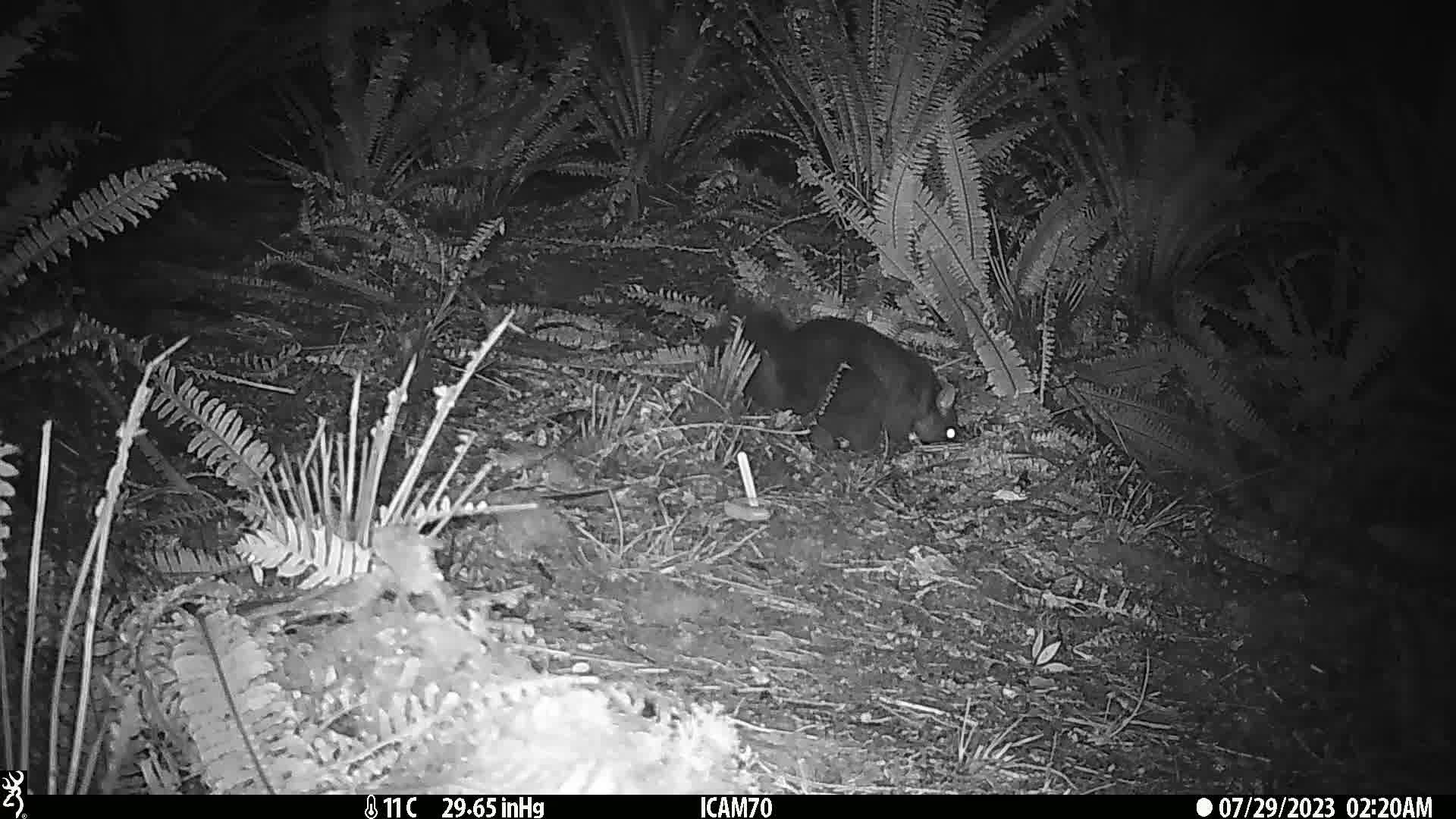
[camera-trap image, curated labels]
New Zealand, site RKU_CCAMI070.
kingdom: Animalia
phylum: Chordata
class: Mammalia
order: Diprotodontia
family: Phalangeridae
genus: Trichosurus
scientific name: Trichosurus vulpecula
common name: common brushtail possum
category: possum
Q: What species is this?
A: Possum (common brushtail possum) (Trichosurus vulpecula).